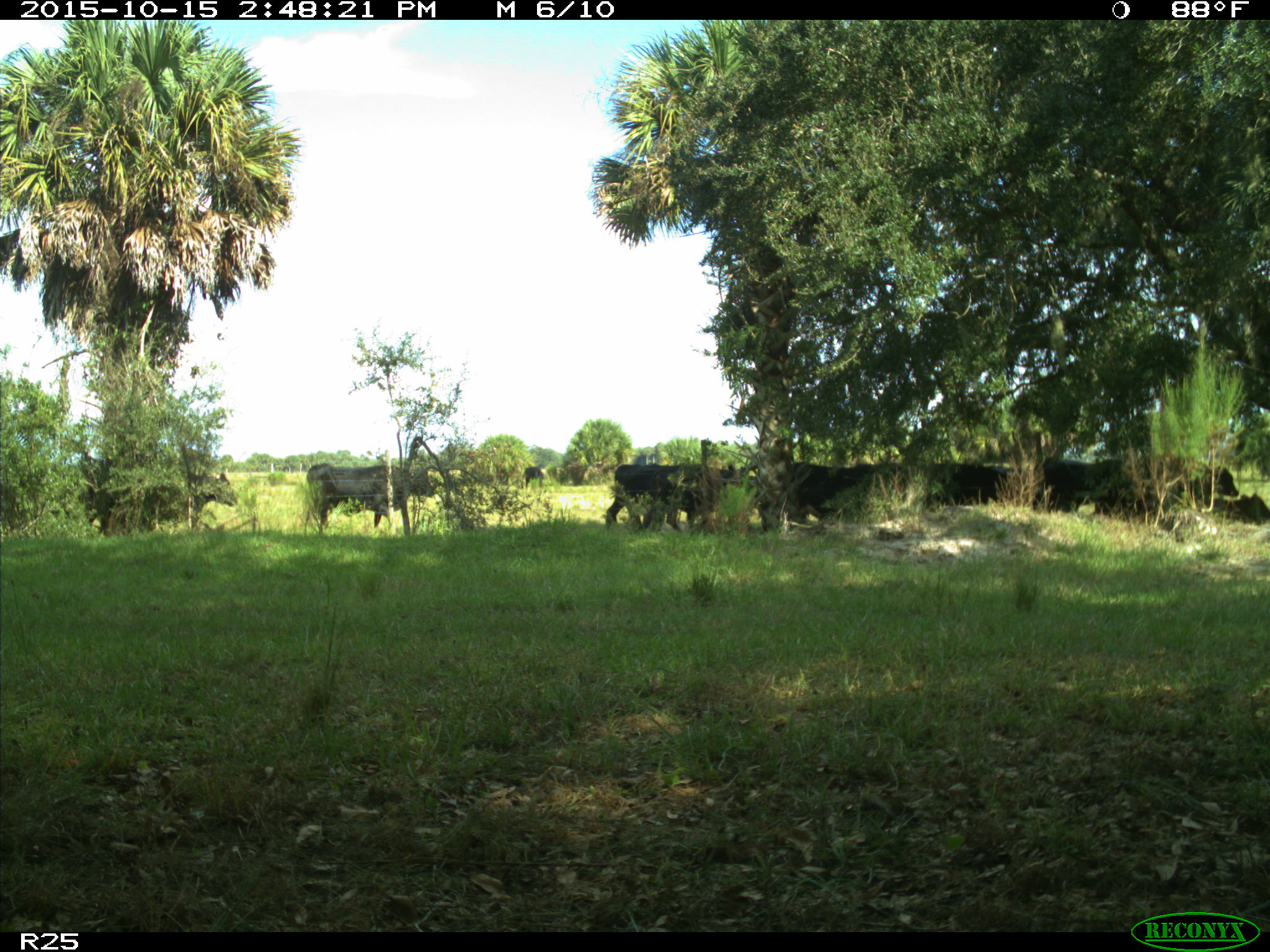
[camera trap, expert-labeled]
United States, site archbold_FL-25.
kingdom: Animalia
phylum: Chordata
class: Mammalia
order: Artiodactyla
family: Bovidae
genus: Bos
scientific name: Bos taurus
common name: domestic cow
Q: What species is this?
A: Bos taurus (domestic cow).